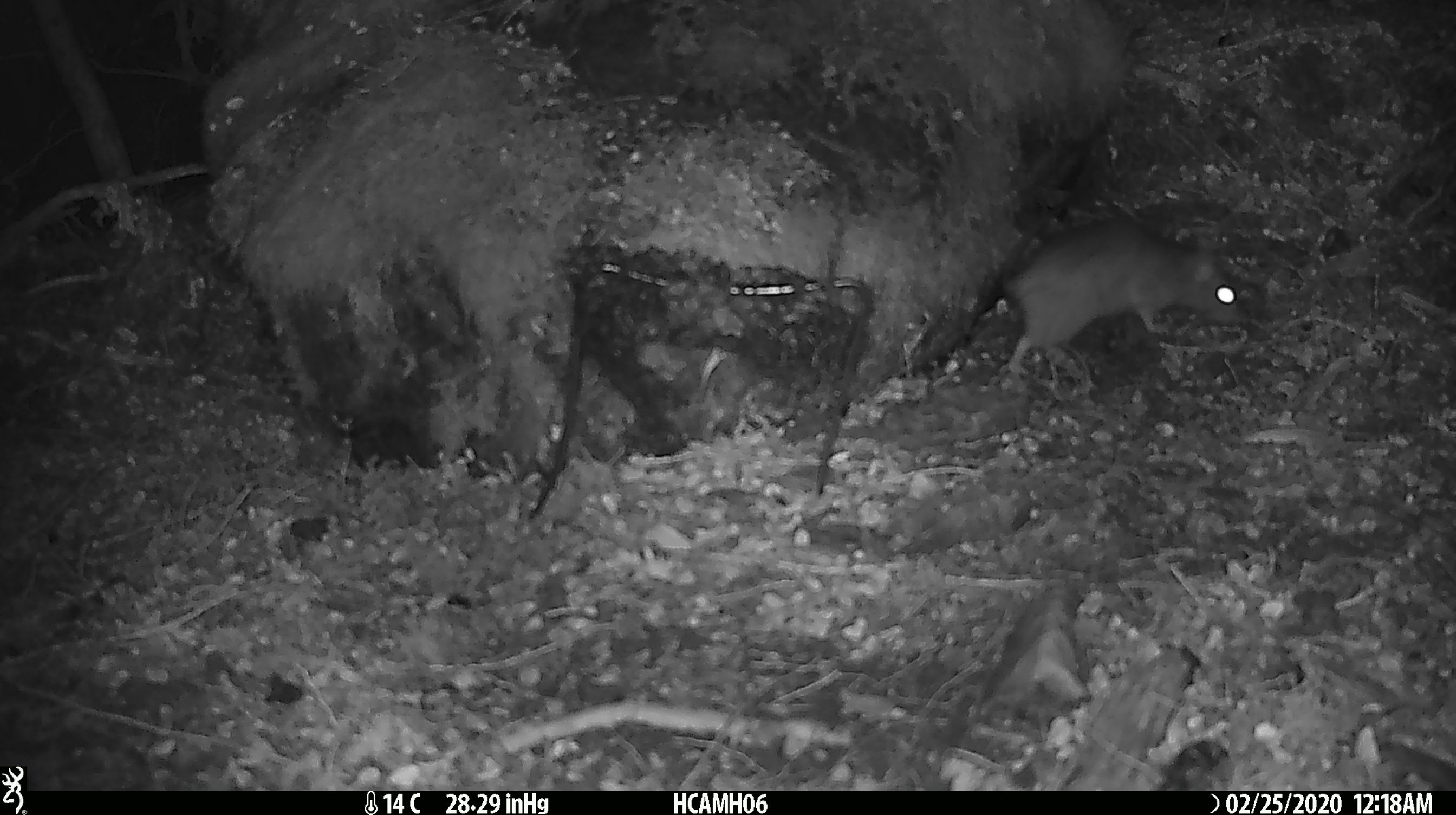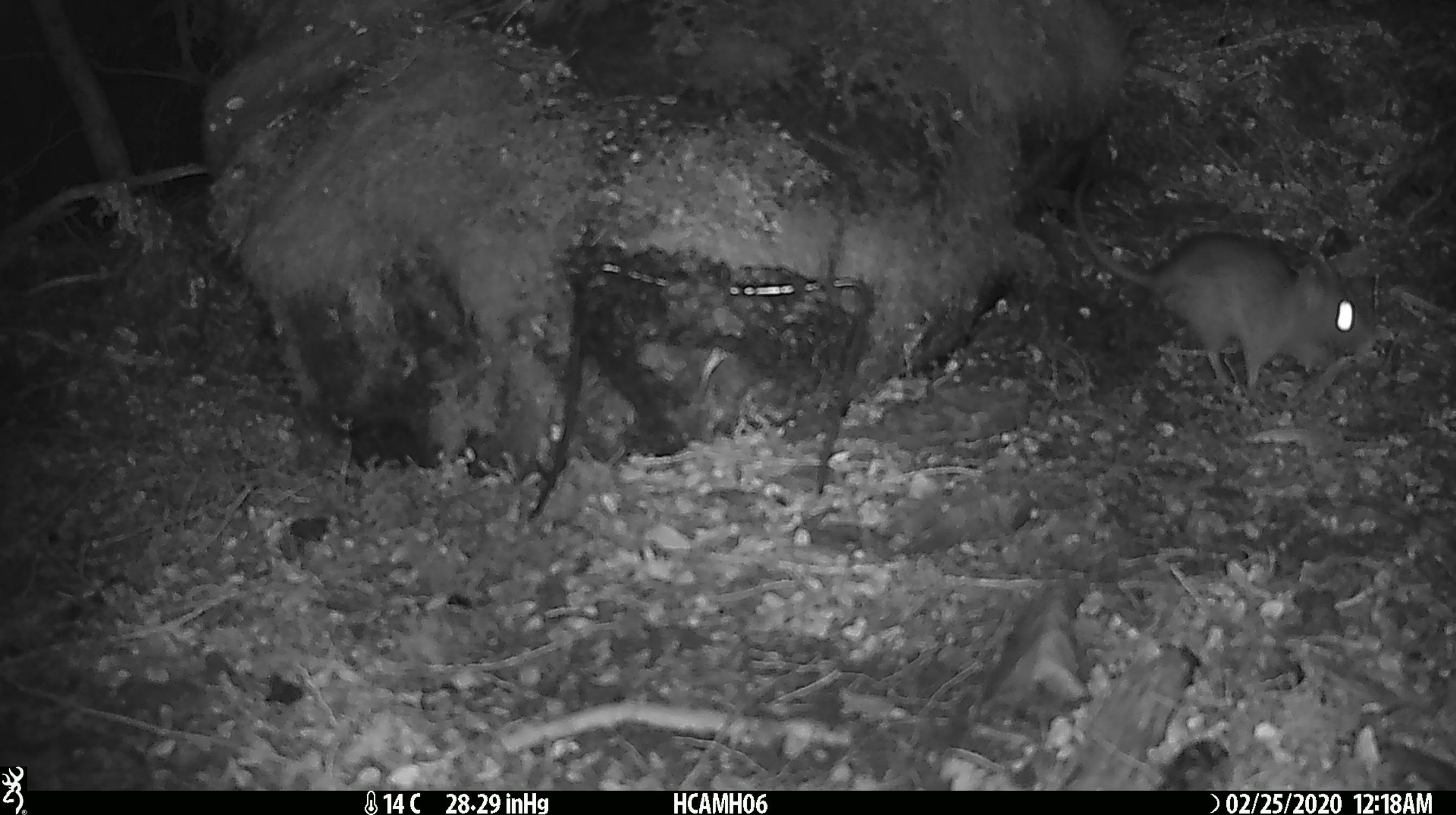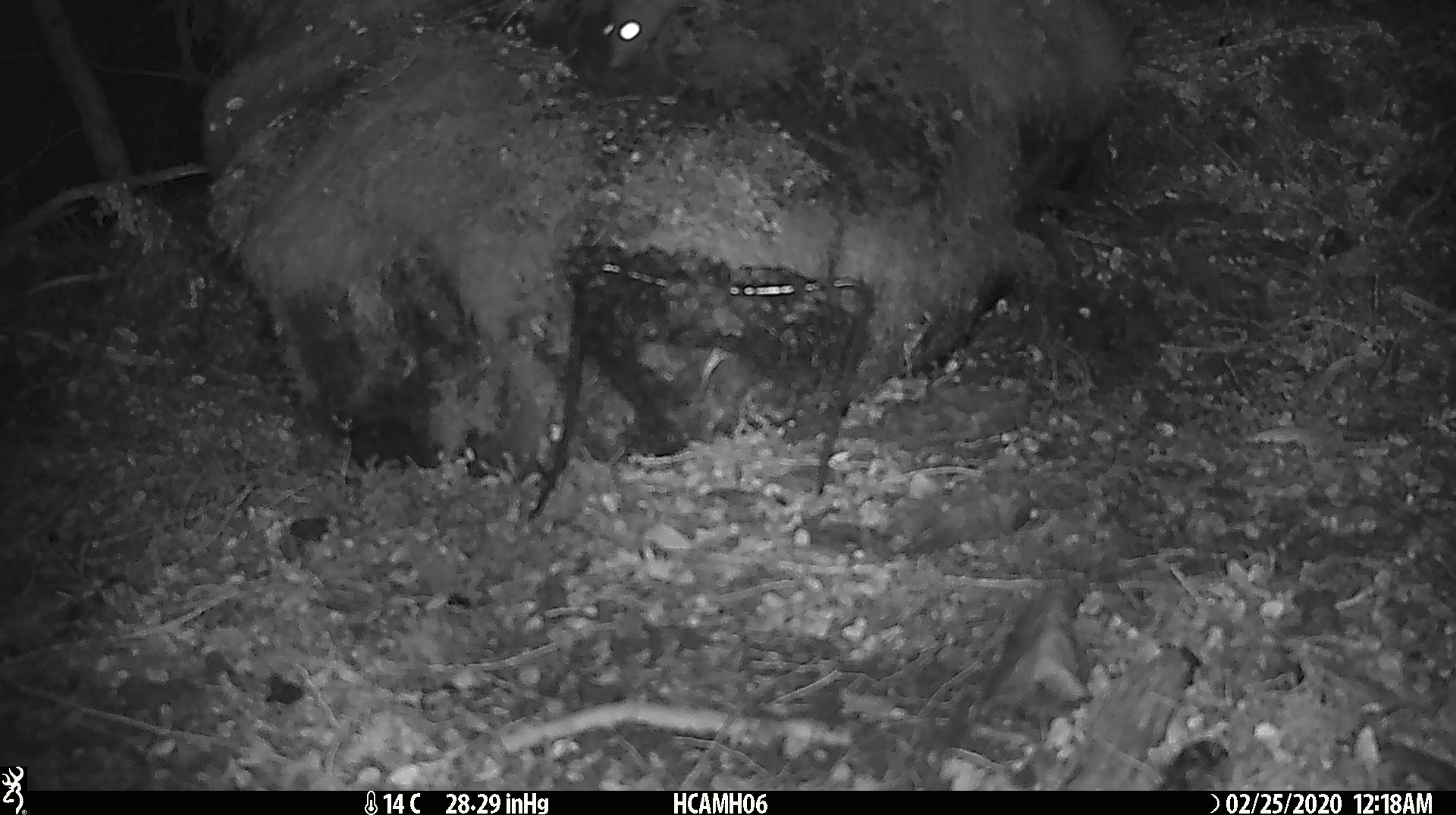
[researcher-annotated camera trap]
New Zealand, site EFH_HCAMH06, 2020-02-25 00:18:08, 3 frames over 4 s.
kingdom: Animalia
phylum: Chordata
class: Mammalia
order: Rodentia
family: Muridae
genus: Rattus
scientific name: Rattus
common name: rat